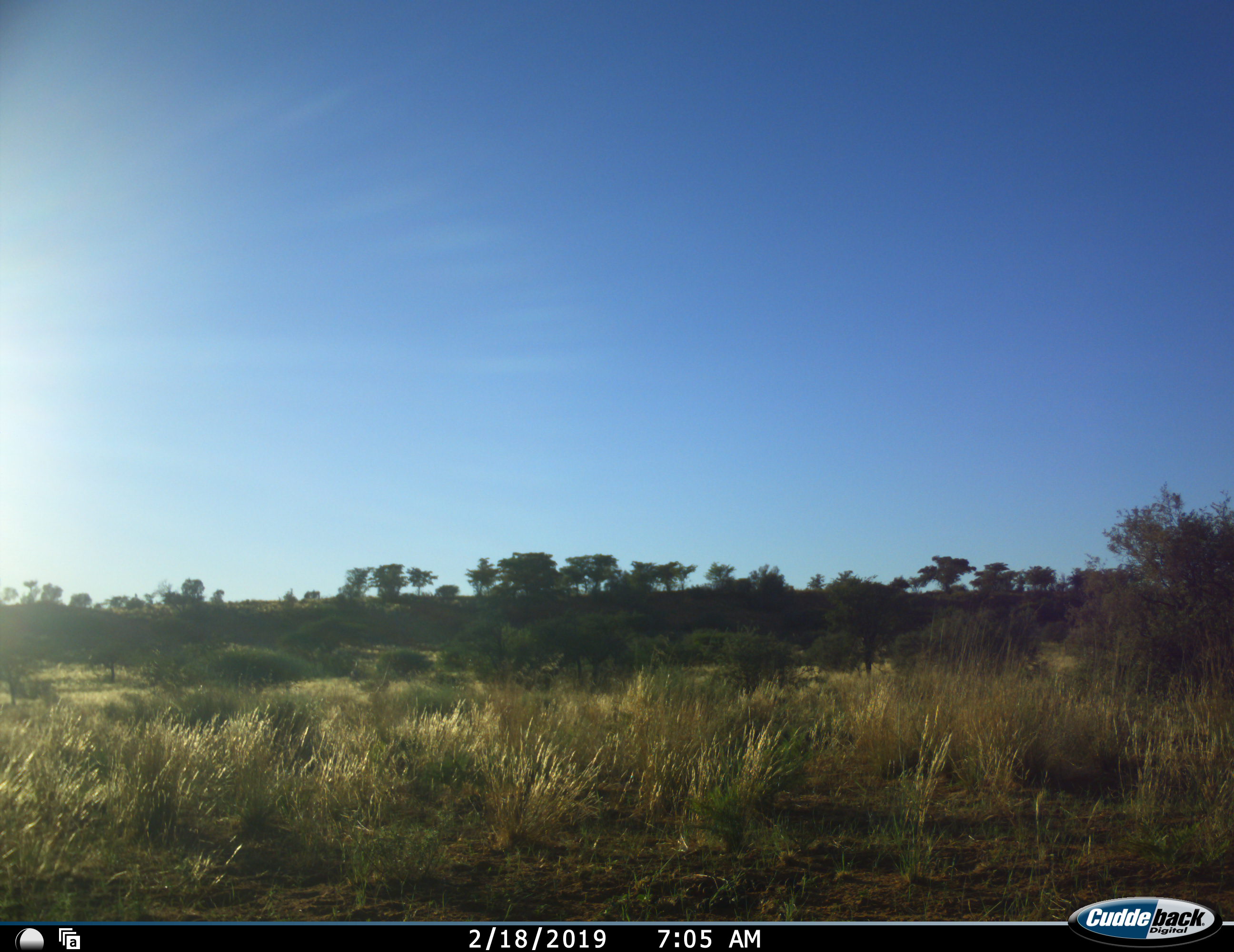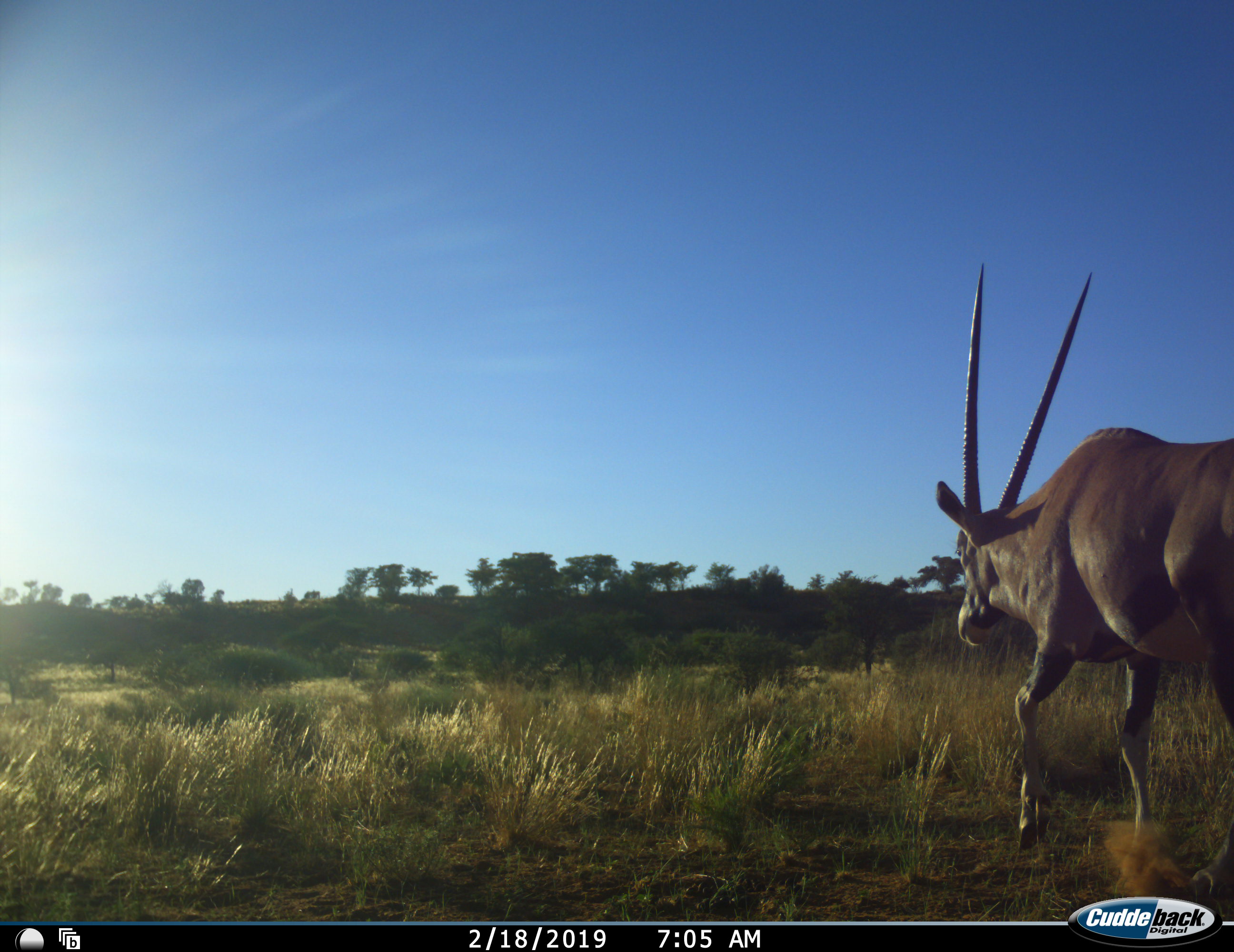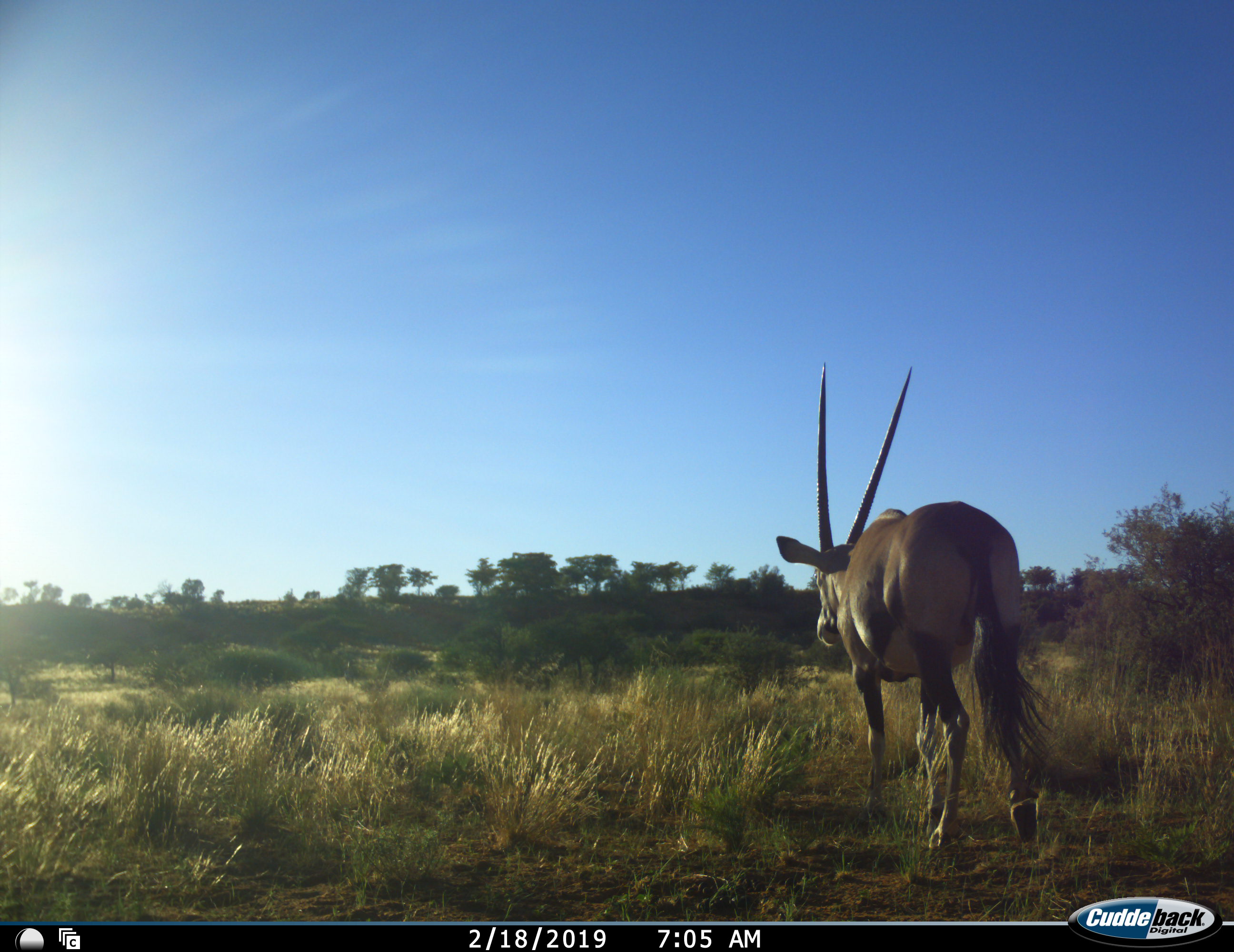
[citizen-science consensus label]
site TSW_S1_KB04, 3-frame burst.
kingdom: Animalia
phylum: Chordata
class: Mammalia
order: Artiodactyla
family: Bovidae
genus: Oryx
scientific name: Oryx gazella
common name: gemsbok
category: oryx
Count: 1.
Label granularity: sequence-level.